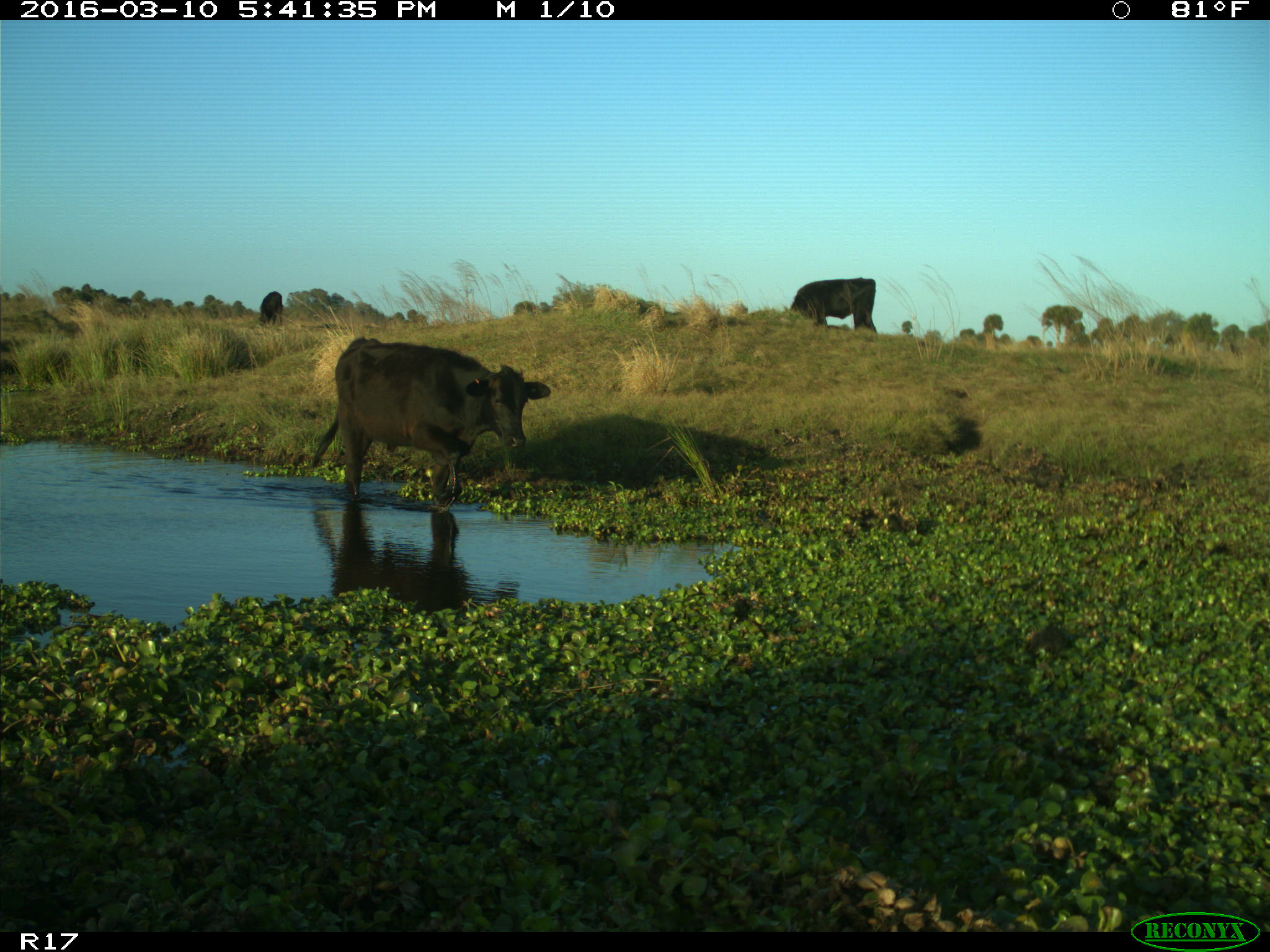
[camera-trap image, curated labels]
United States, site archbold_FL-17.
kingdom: Animalia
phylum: Chordata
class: Mammalia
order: Artiodactyla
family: Bovidae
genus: Bos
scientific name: Bos taurus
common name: domestic cow